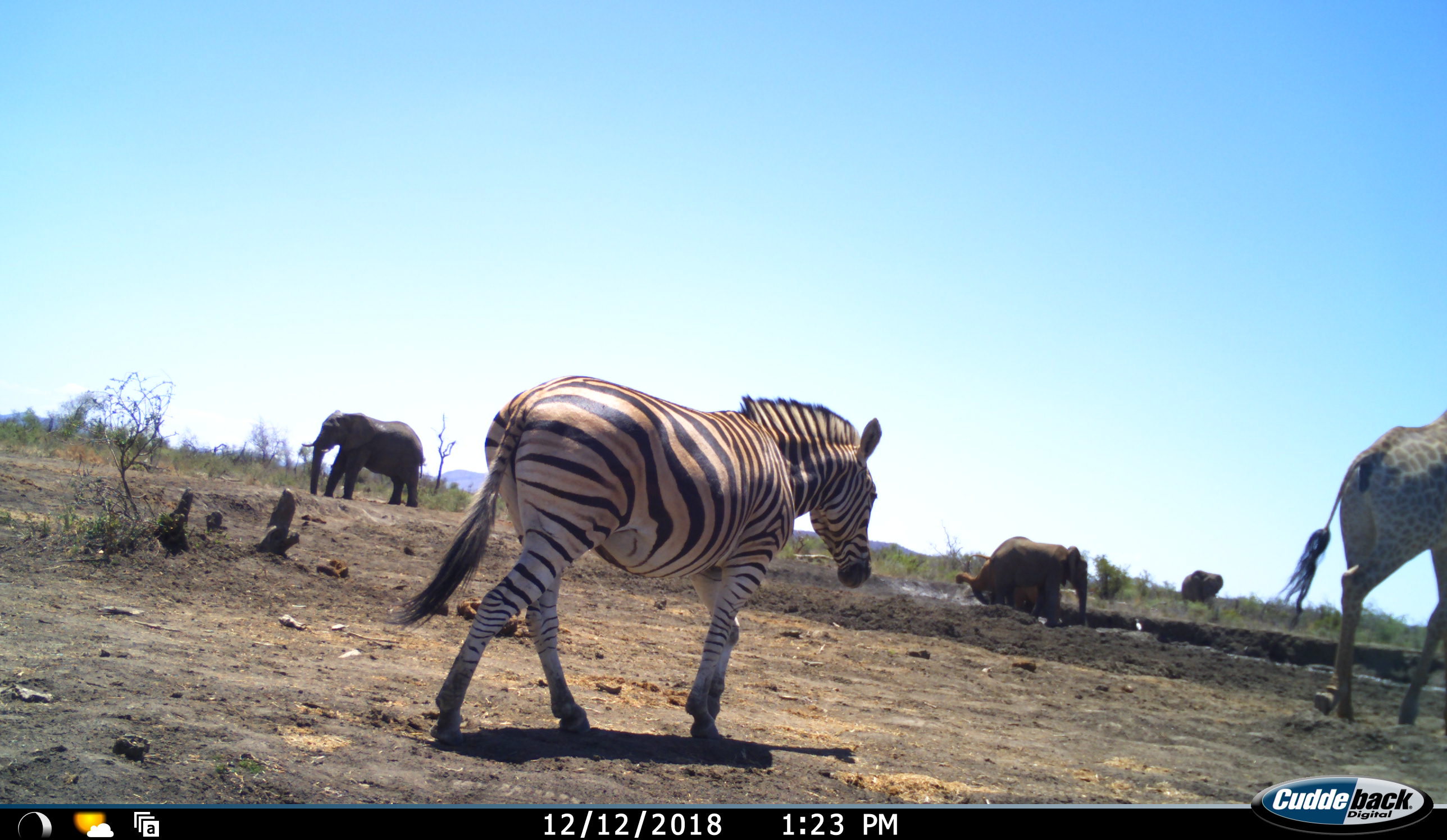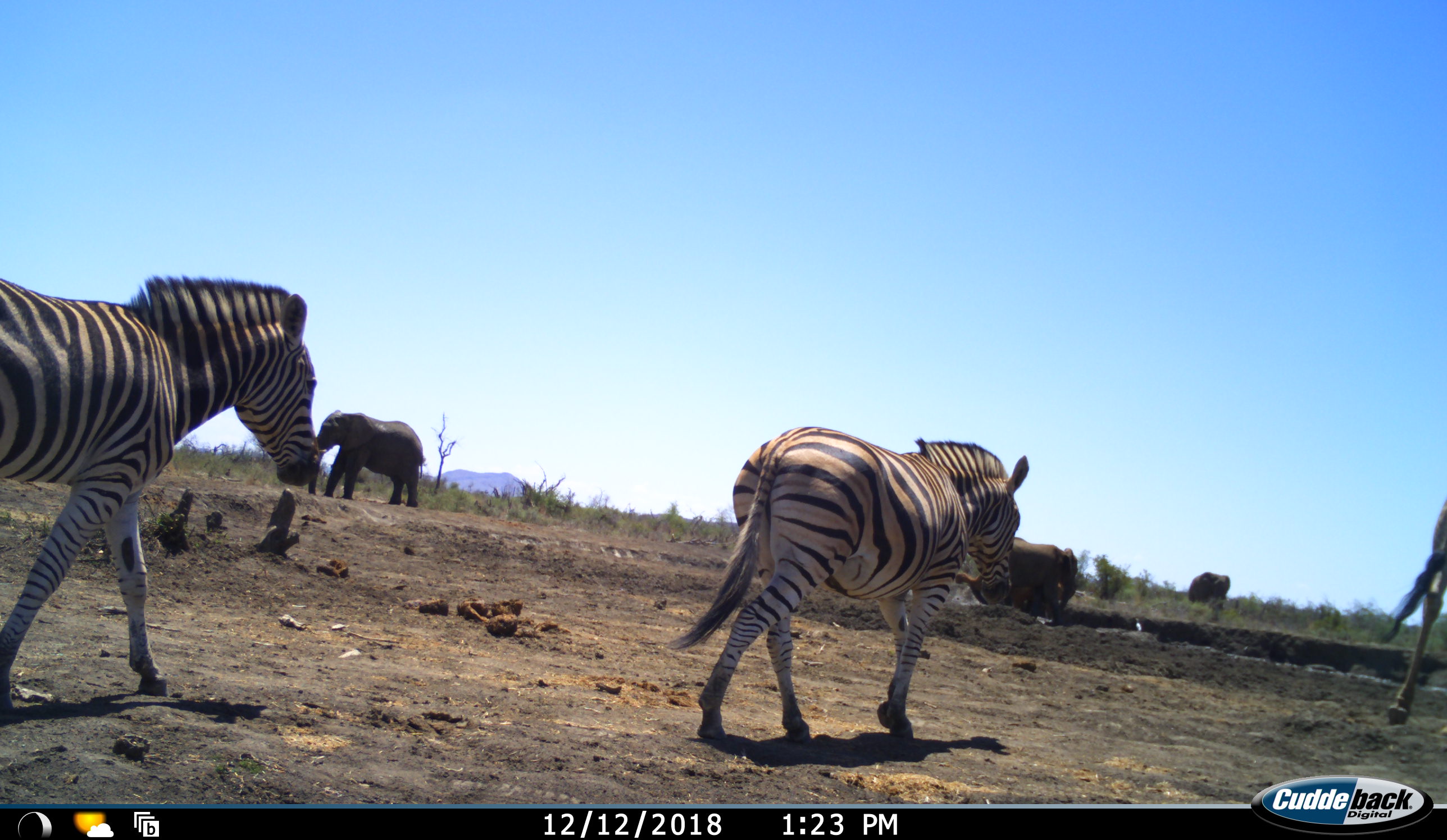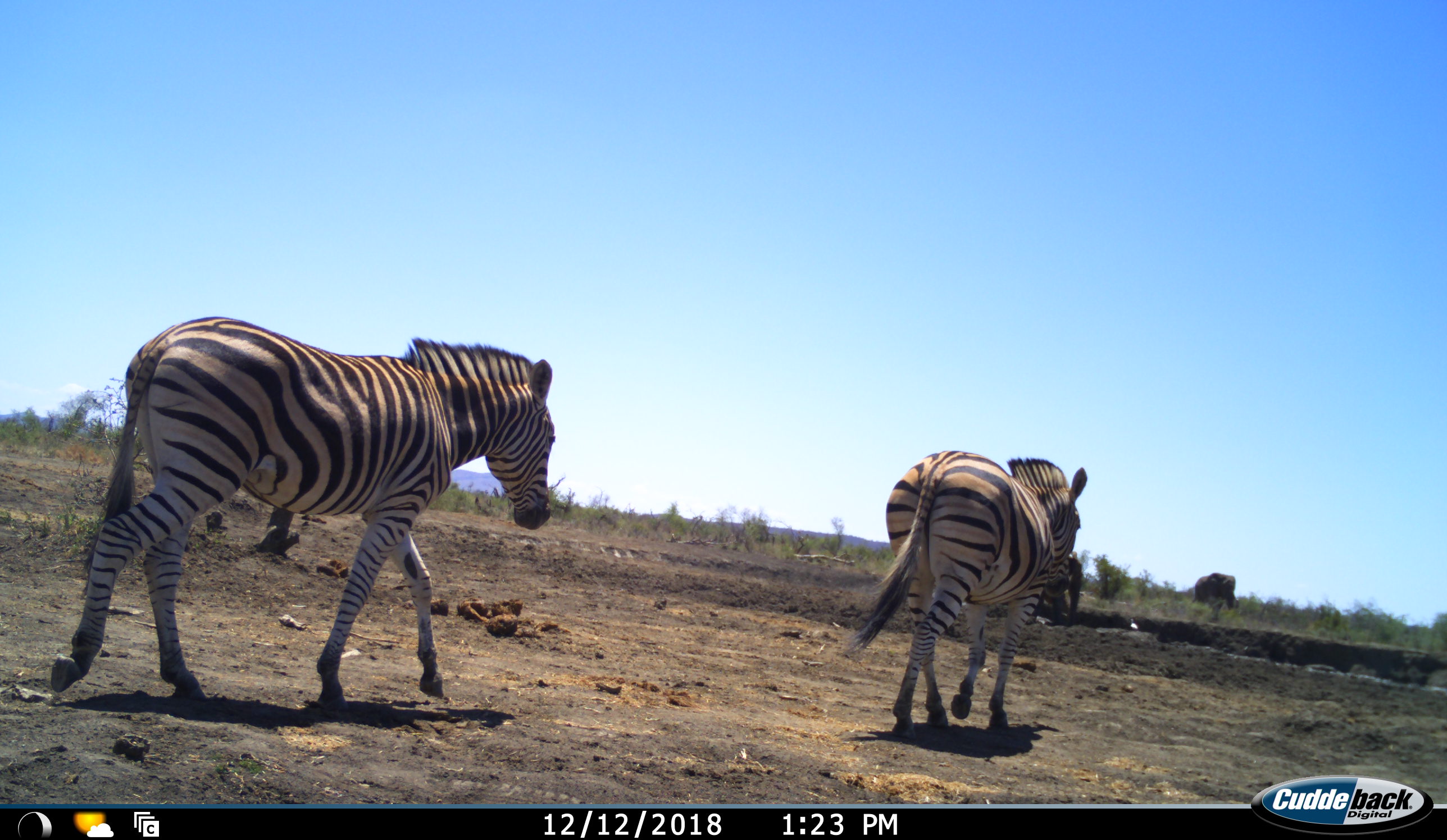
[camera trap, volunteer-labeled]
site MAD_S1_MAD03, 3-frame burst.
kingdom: Animalia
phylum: Chordata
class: Mammalia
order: Proboscidea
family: Elephantidae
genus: Loxodonta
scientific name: Loxodonta africana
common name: african bush elephant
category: elephant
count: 4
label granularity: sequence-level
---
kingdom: Animalia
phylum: Chordata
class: Mammalia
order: Artiodactyla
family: Giraffidae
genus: Giraffa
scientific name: Giraffa camelopardalis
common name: giraffe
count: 1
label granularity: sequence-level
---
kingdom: Animalia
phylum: Chordata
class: Mammalia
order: Perissodactyla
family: Equidae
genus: Equus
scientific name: Equus quagga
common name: plains zebra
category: zebraplains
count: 2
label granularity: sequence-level